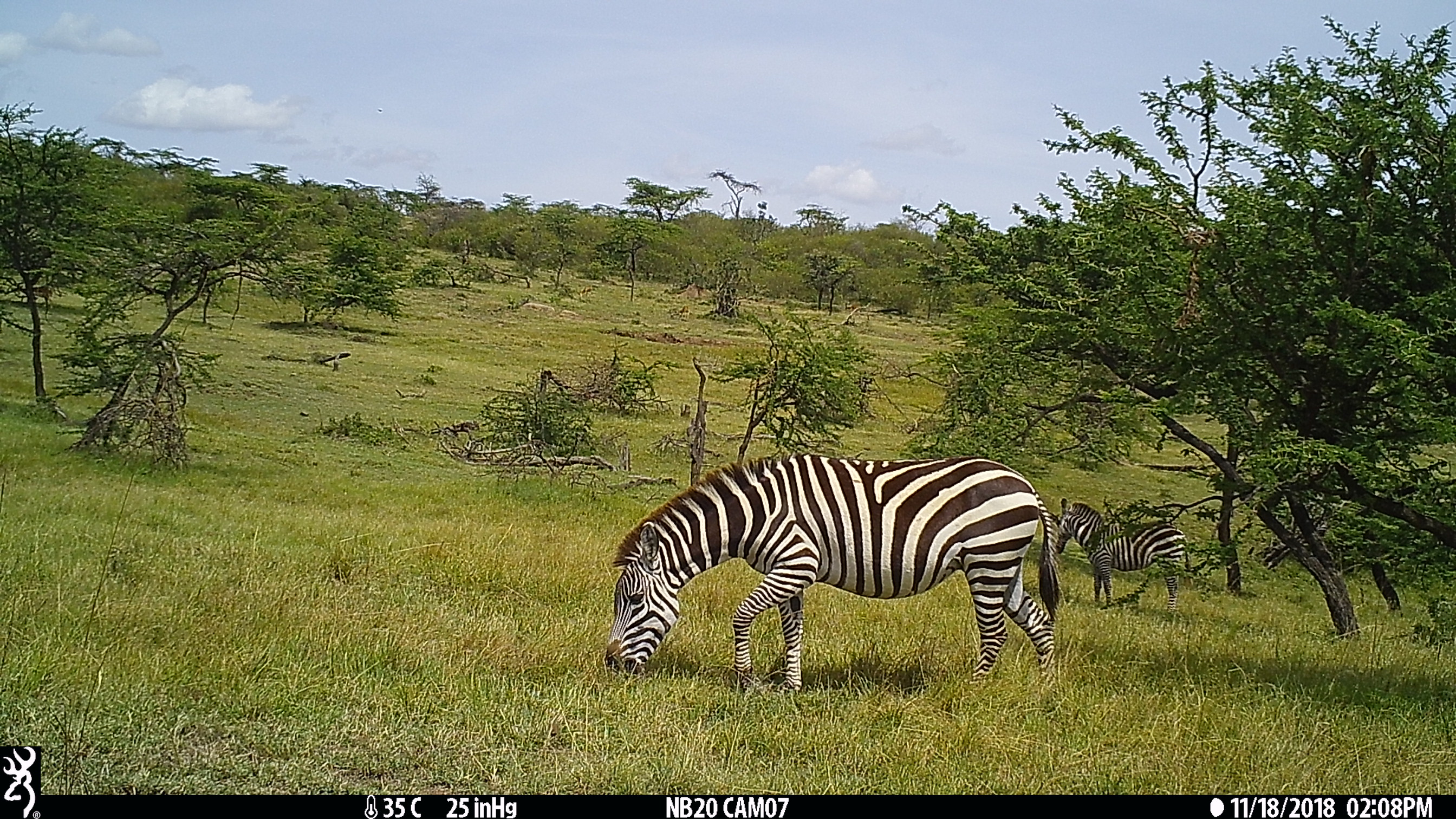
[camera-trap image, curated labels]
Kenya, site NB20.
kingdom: Animalia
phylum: Chordata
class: Mammalia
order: Perissodactyla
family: Equidae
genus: Equus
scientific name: Equus quagga burchellii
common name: burchell's zebra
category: zebra